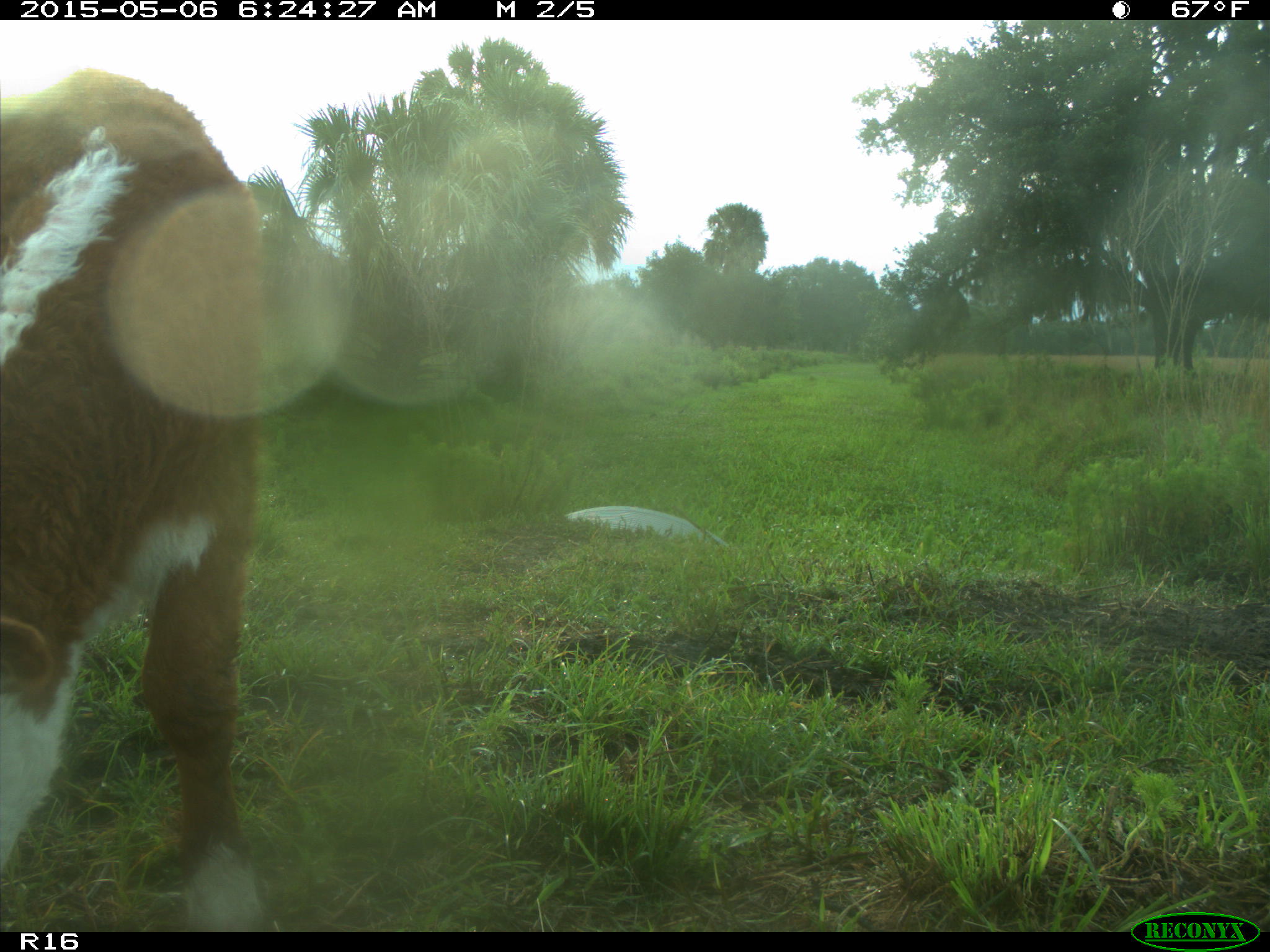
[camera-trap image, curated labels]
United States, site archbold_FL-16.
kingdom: Animalia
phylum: Chordata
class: Mammalia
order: Cingulata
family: Dasypodidae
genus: Dasypus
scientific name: Dasypus novemcinctus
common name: nine-banded armadillo